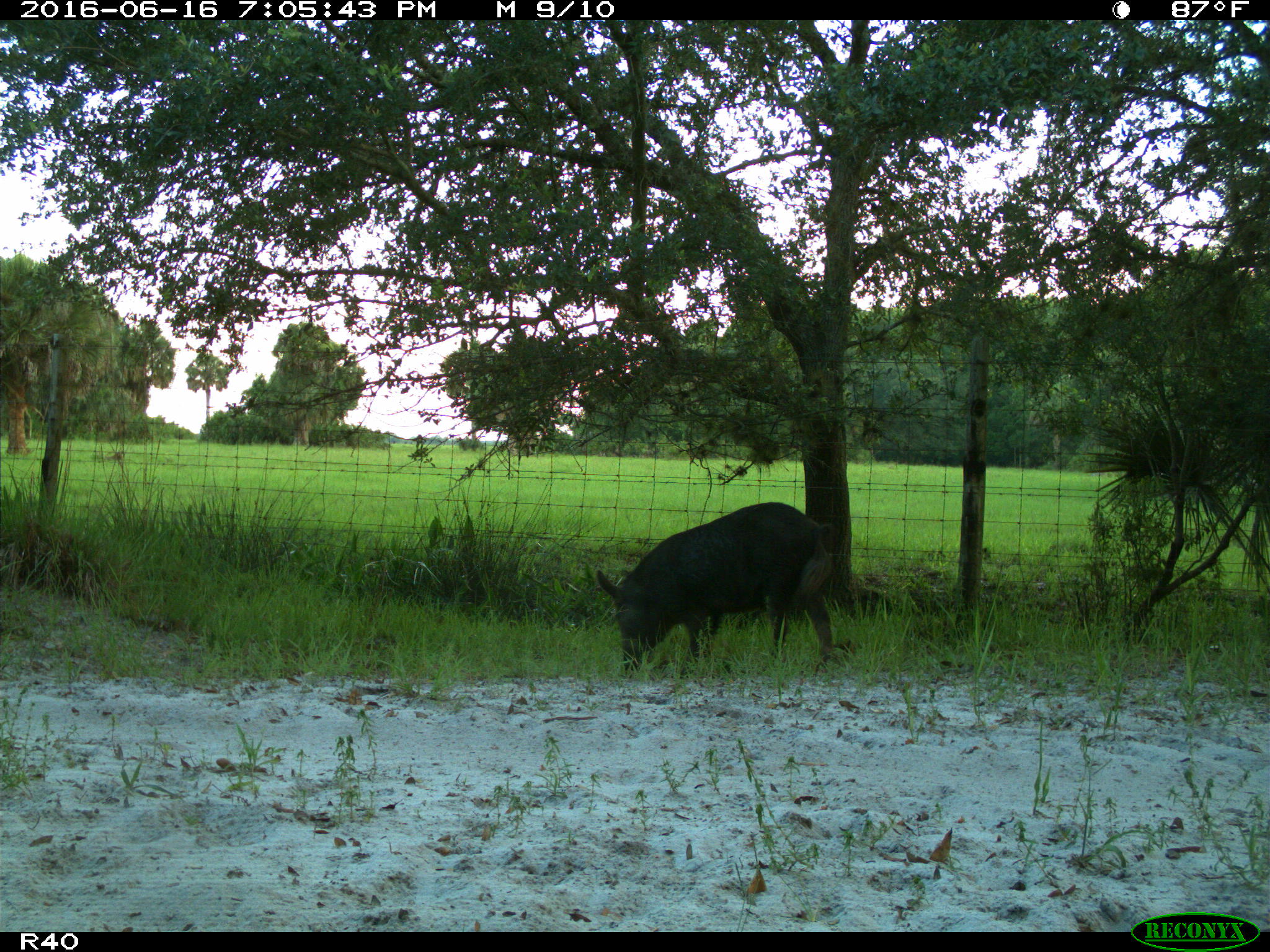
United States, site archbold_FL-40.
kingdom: Animalia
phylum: Chordata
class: Mammalia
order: Artiodactyla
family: Suidae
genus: Sus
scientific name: Sus scrofa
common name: wild boar